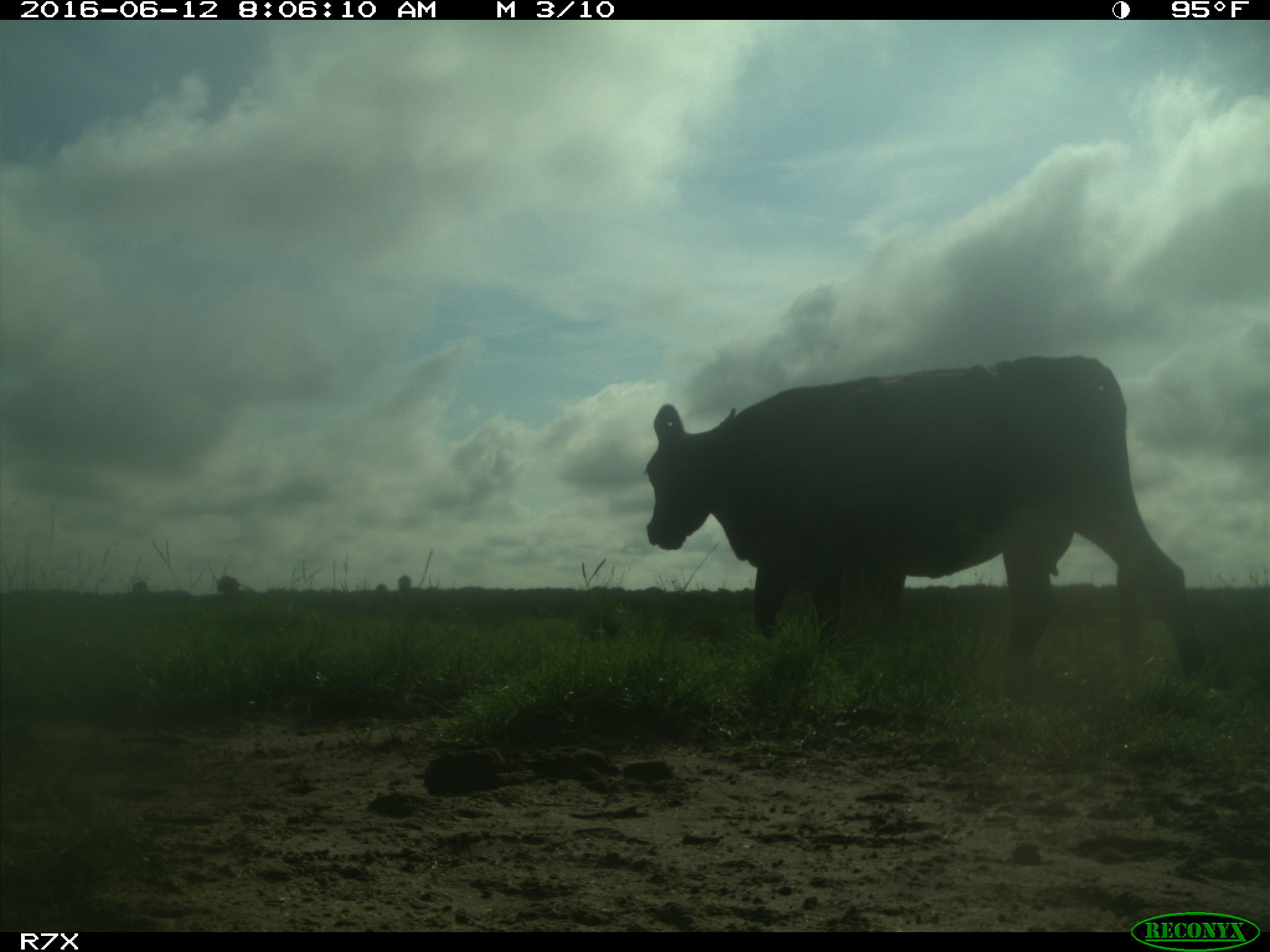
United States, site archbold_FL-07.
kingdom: Animalia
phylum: Chordata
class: Mammalia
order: Artiodactyla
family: Bovidae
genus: Bos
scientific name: Bos taurus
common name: domestic cow